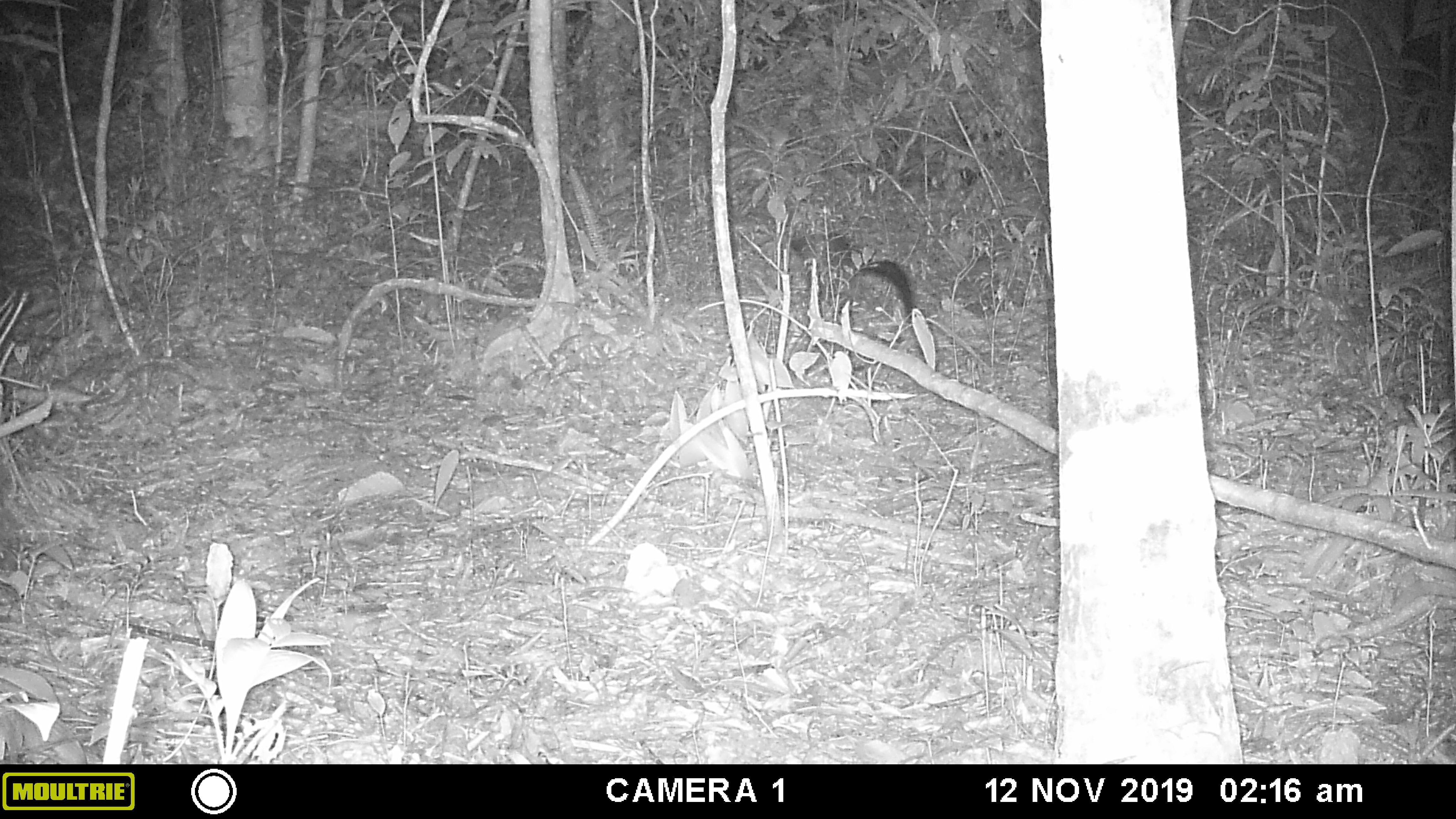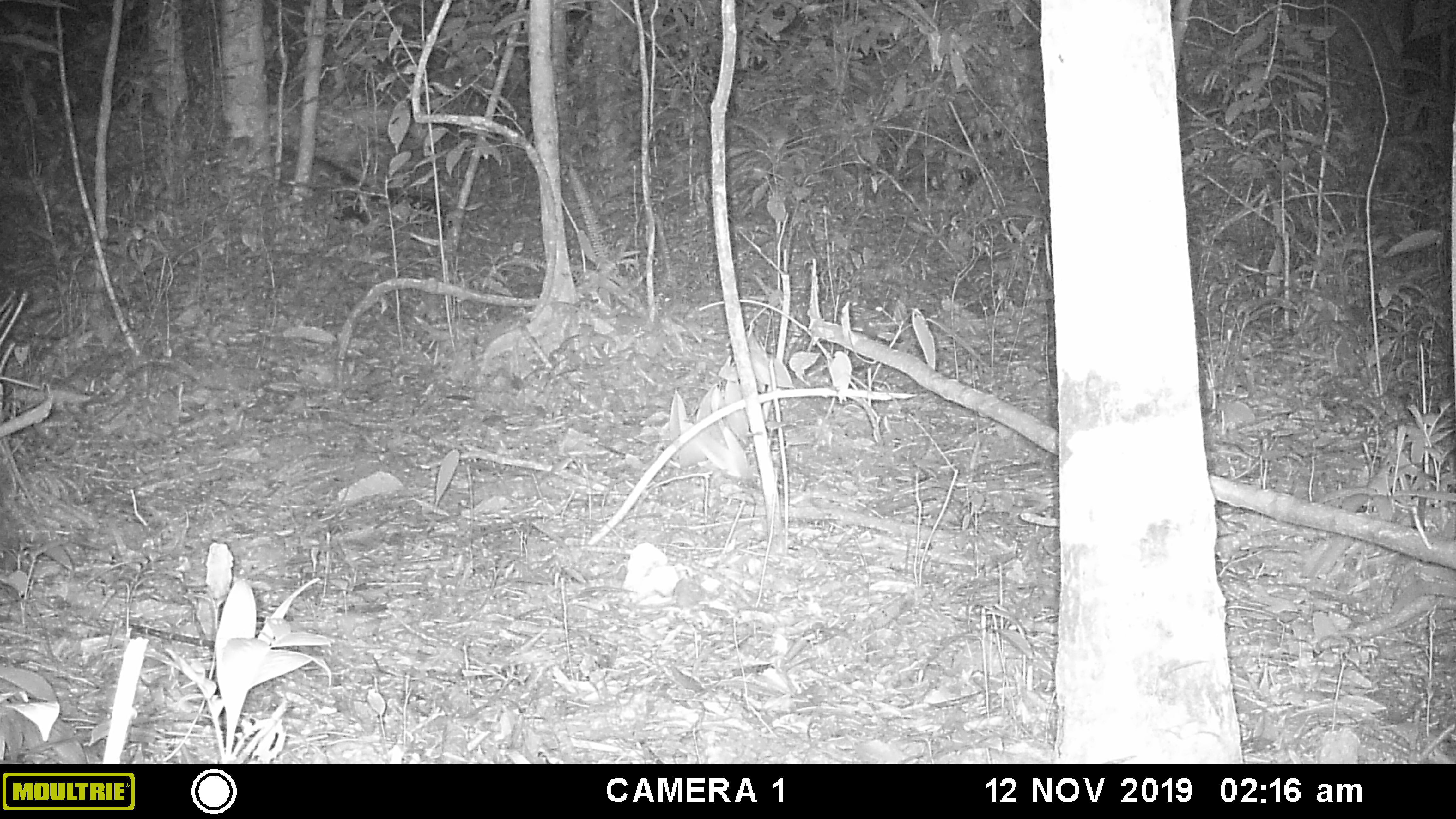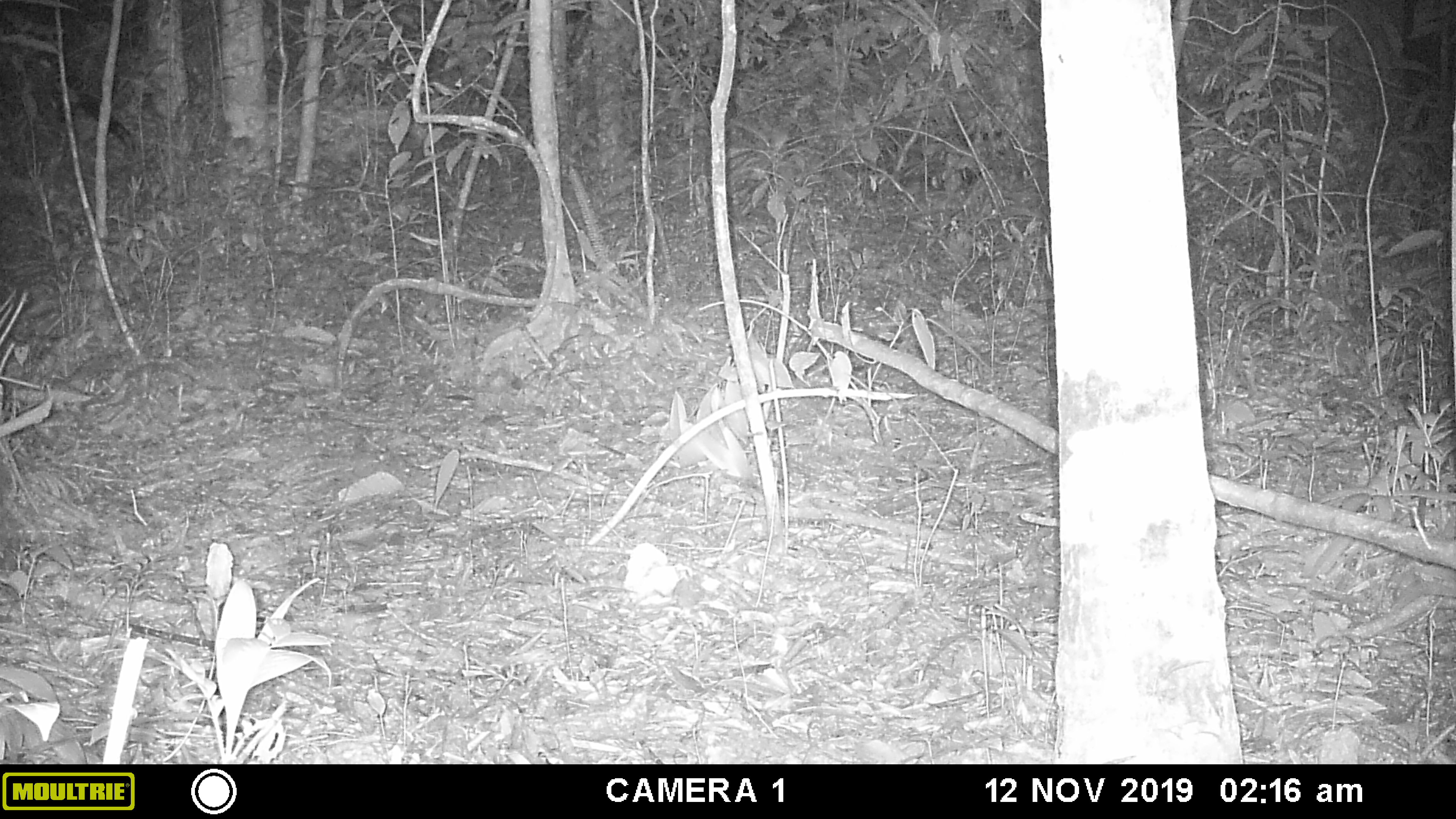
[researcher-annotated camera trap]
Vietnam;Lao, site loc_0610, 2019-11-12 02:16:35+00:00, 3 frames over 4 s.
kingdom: Animalia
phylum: Chordata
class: Mammalia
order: Carnivora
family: Mustelidae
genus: Martes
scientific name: Martes flavigula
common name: yellow-throated marten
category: yellow throated marten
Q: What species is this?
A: Yellow throated marten (yellow-throated marten) (Martes flavigula).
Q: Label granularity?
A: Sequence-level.